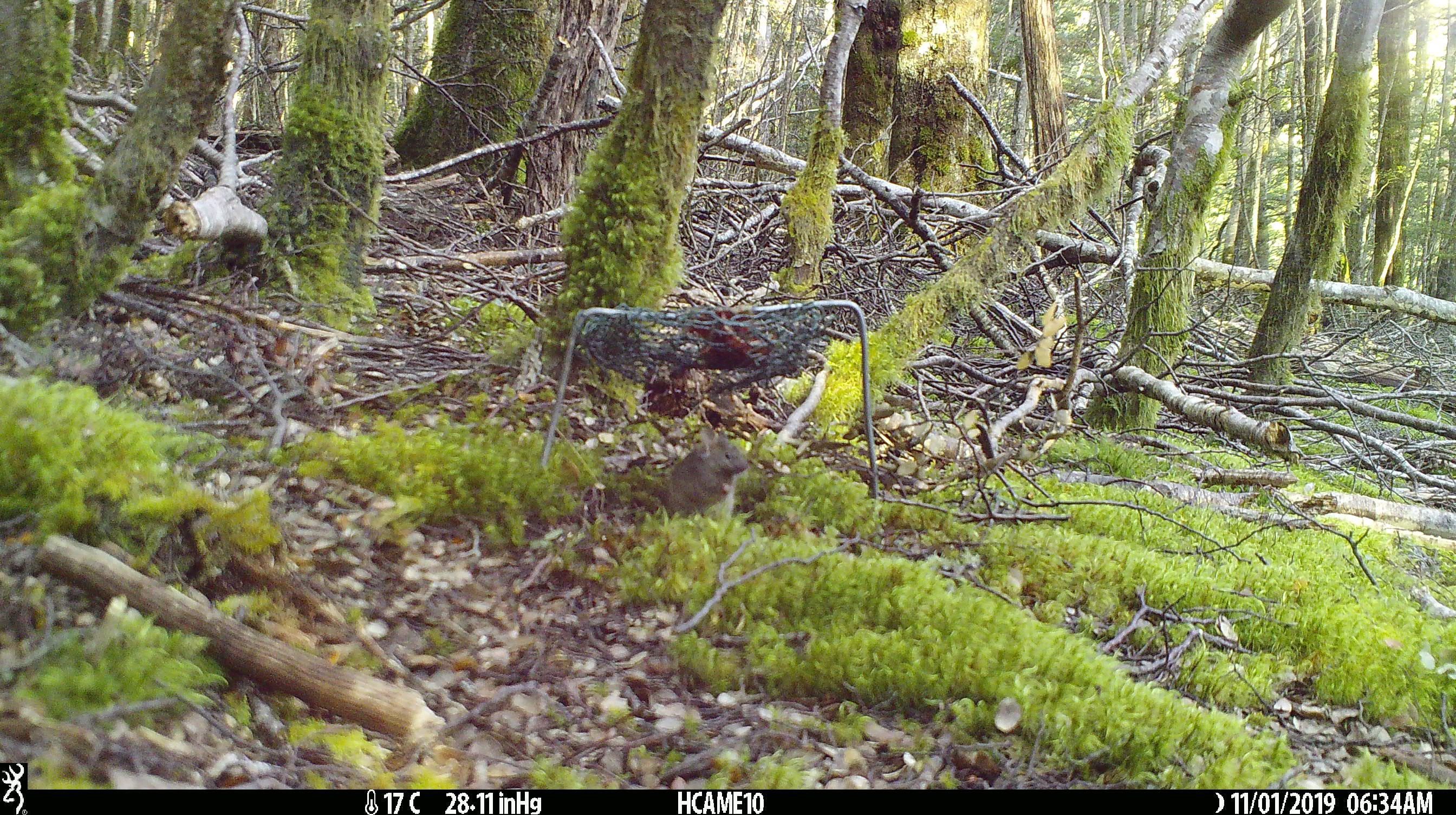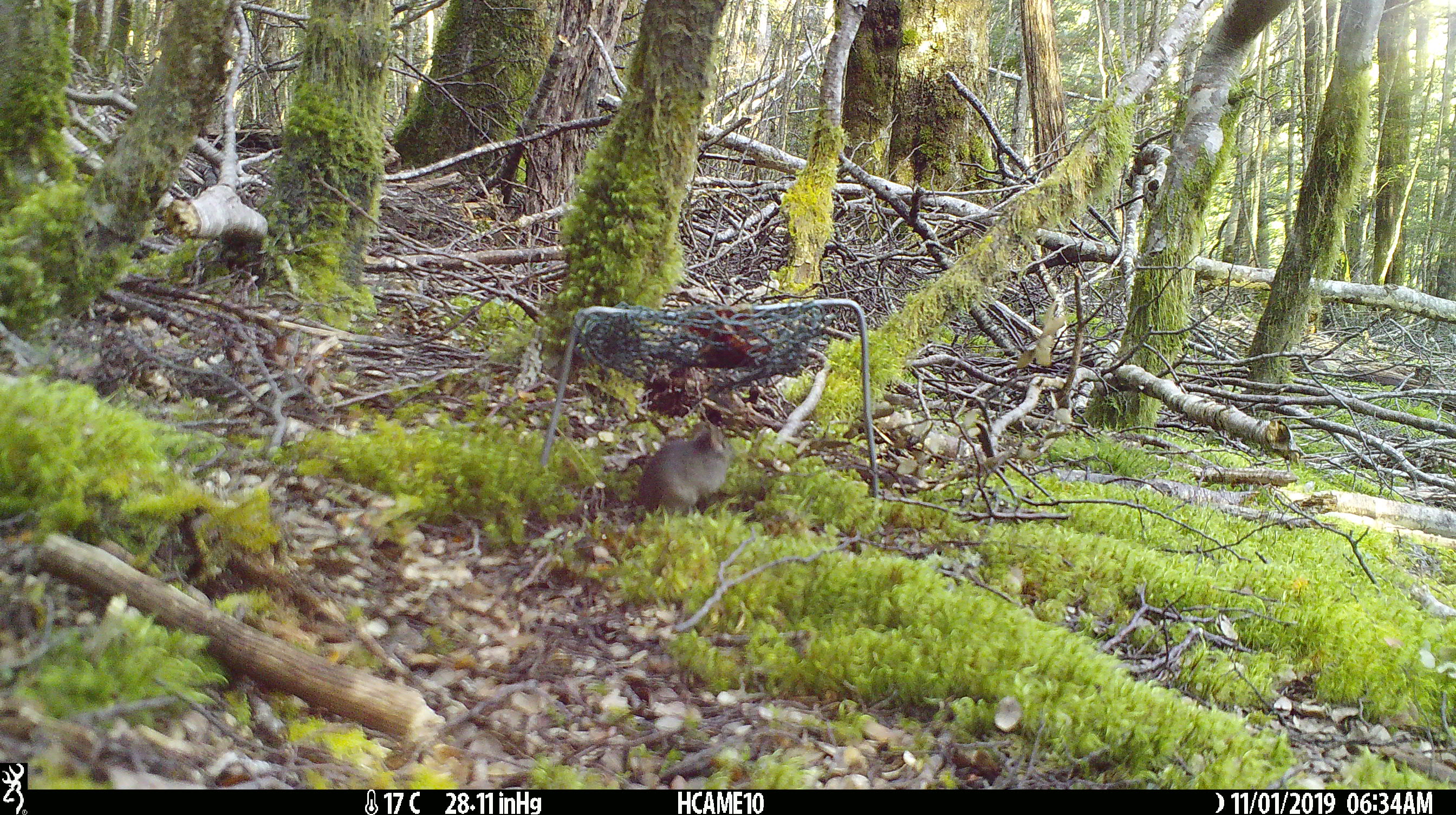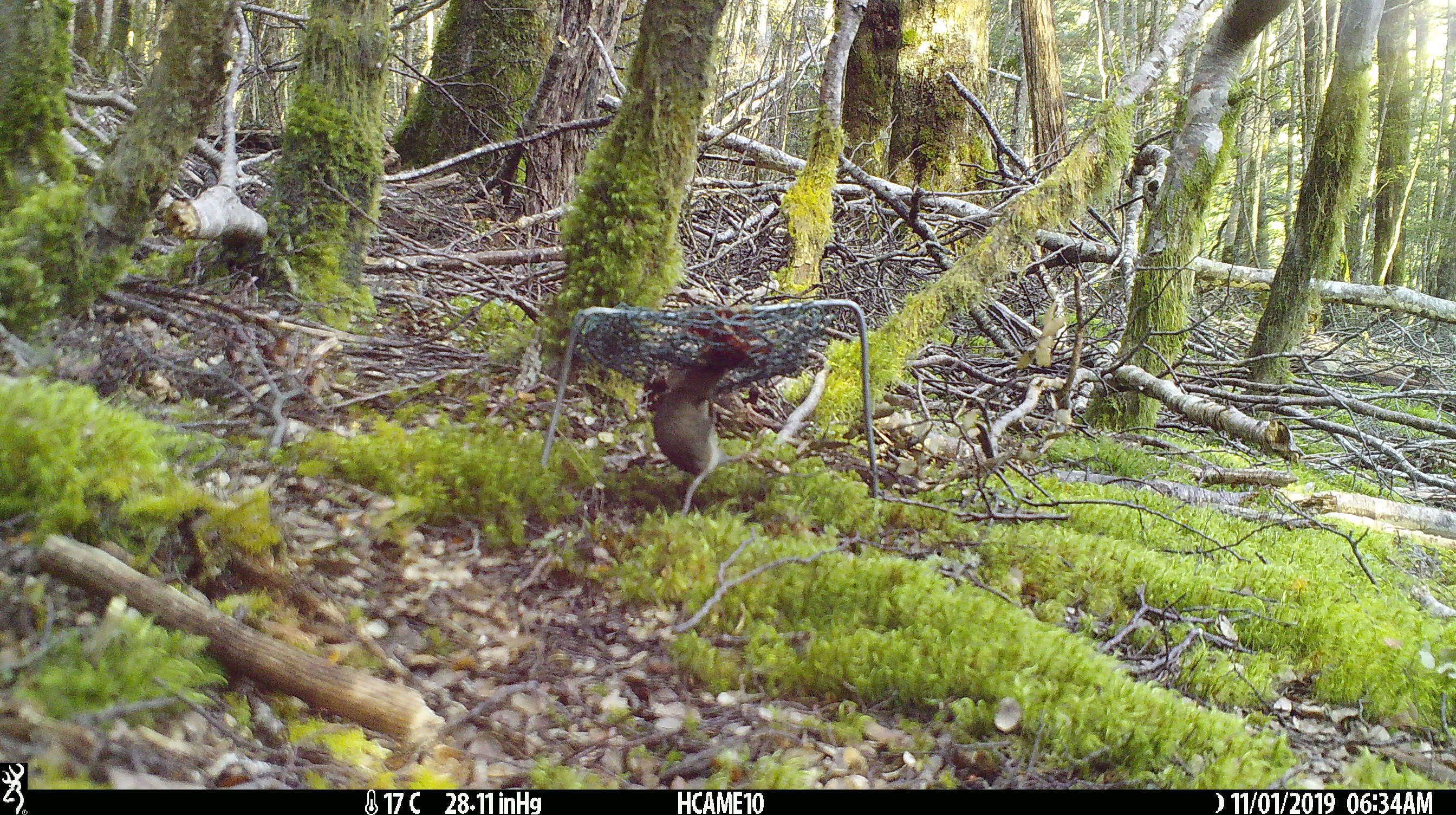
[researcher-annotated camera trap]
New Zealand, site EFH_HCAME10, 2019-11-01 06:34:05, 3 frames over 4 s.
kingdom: Animalia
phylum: Chordata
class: Mammalia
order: Rodentia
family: Muridae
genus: Mus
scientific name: Mus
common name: mouse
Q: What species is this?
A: Mouse (Mus).